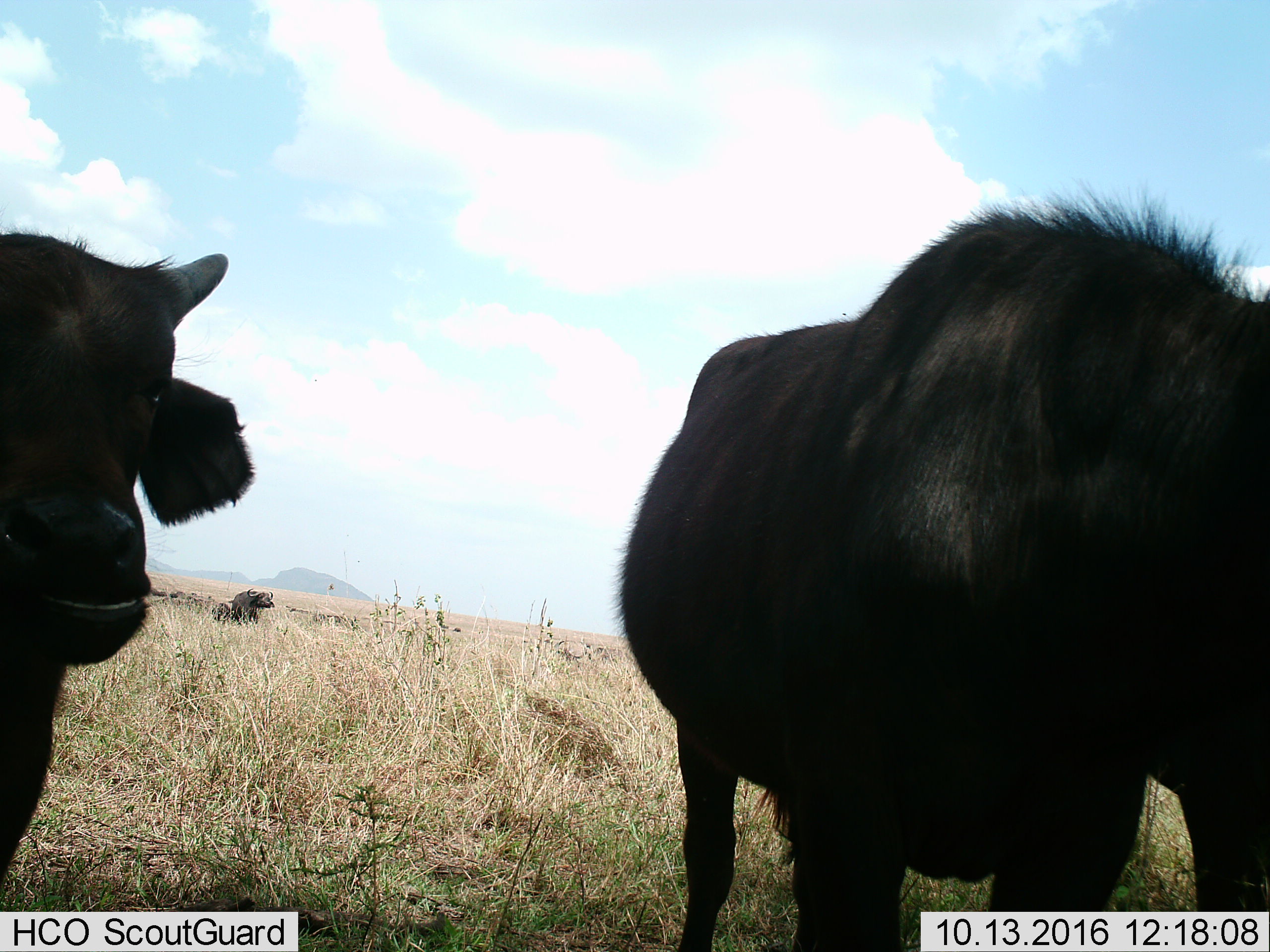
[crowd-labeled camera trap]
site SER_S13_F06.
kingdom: Animalia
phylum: Chordata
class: Mammalia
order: Artiodactyla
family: Bovidae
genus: Syncerus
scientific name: Syncerus caffer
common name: african buffalo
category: buffalo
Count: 5.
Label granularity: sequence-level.